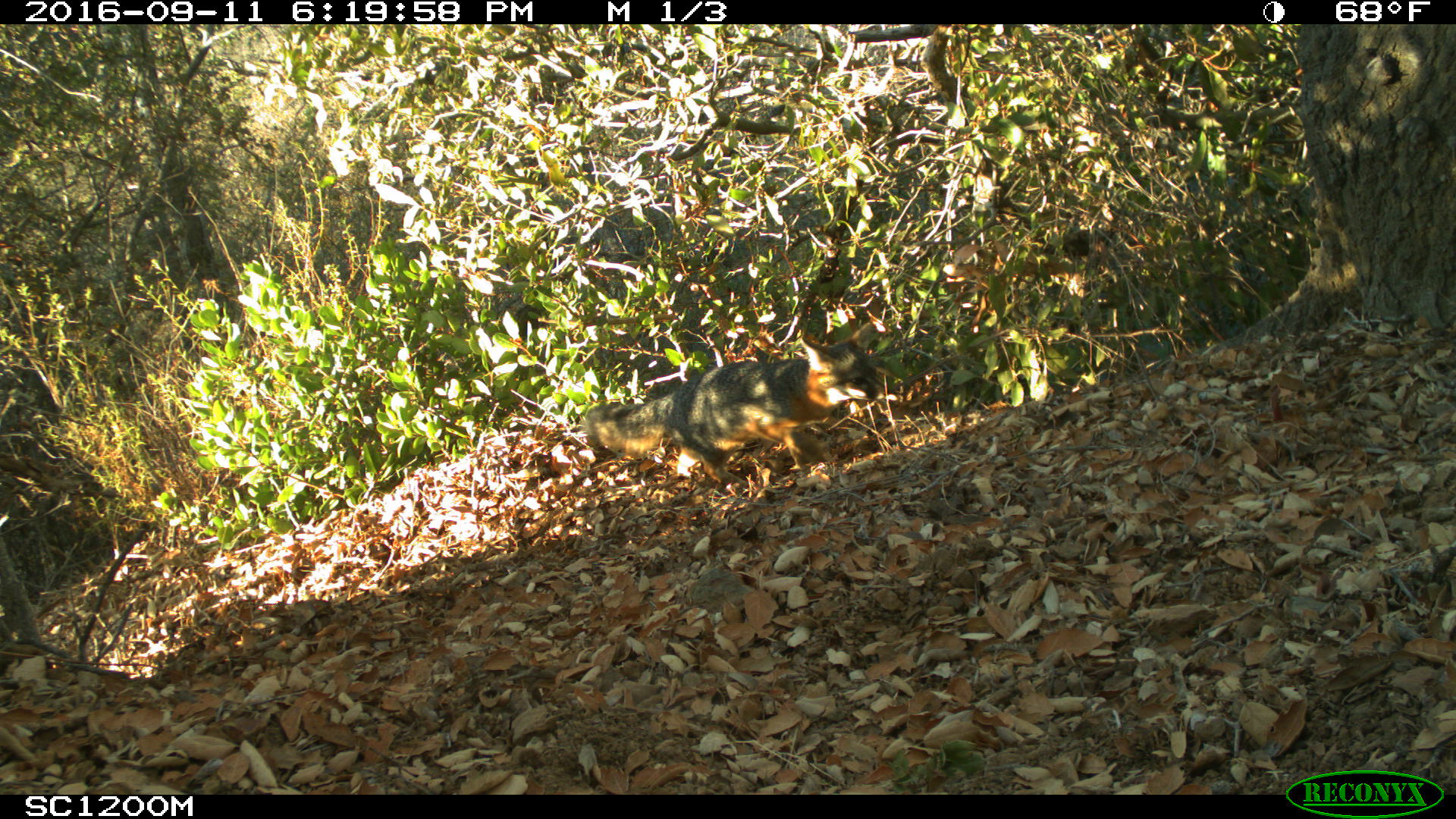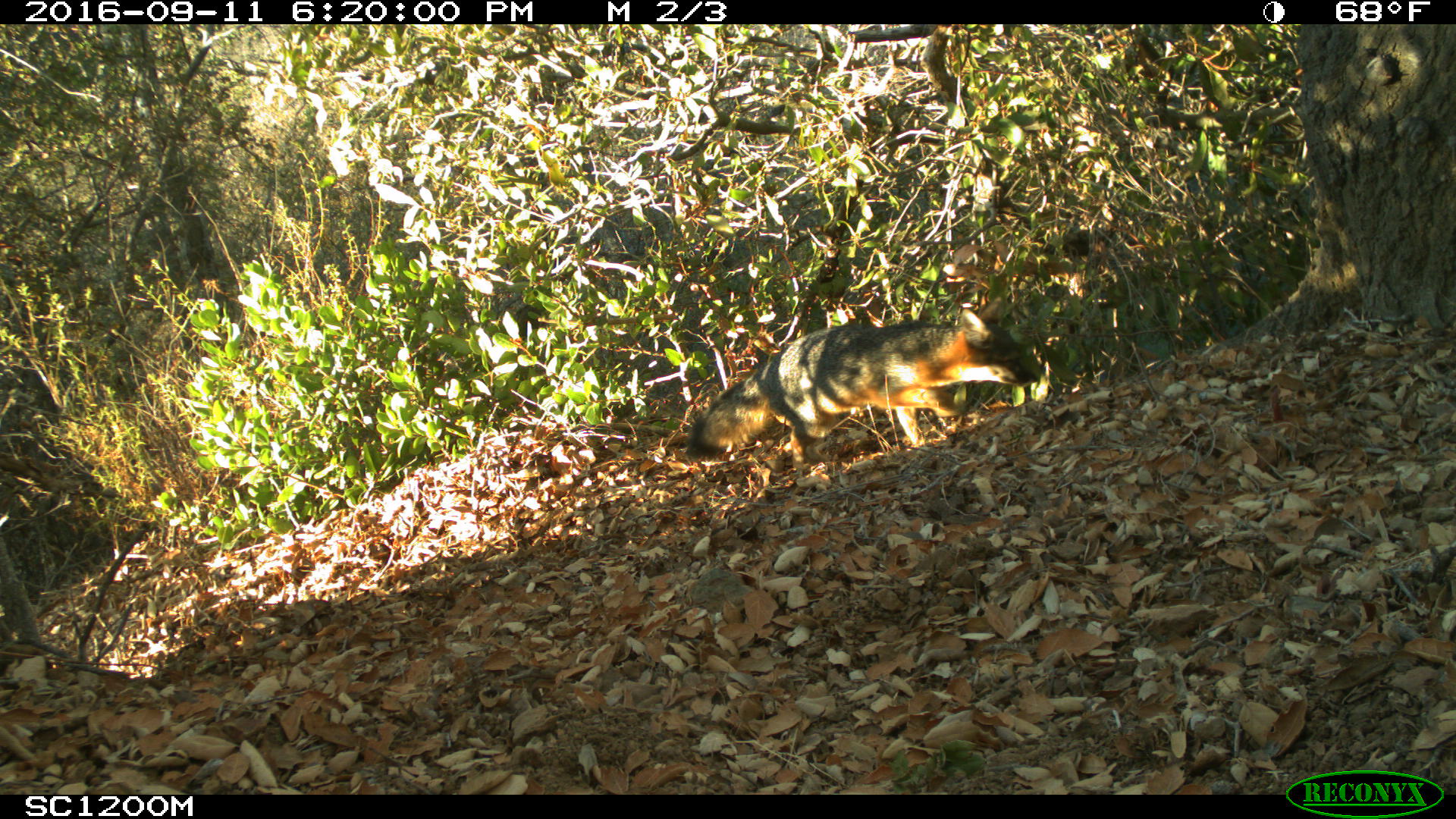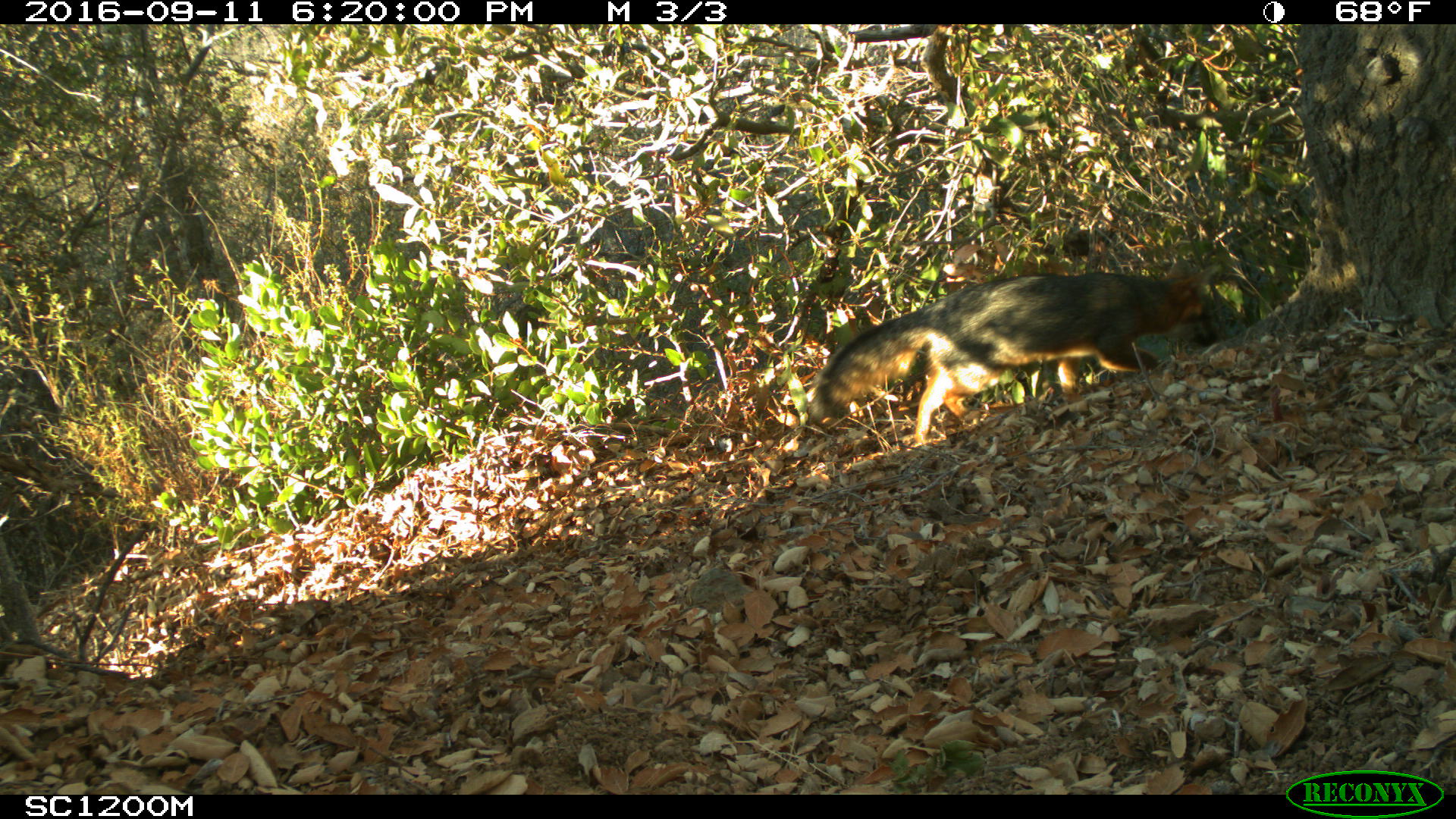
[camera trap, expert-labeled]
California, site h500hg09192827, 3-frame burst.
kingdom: Animalia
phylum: Chordata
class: Mammalia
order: Carnivora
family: Canidae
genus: Urocyon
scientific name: Urocyon littoralis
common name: island fox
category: fox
Fox (island fox) (Urocyon littoralis).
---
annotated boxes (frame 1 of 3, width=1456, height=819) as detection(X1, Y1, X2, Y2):
fox: detection(582, 322, 890, 489)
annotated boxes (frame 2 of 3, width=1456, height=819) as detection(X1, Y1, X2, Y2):
fox: detection(681, 307, 1037, 471)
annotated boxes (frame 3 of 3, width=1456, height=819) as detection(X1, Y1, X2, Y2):
fox: detection(808, 261, 1220, 443)